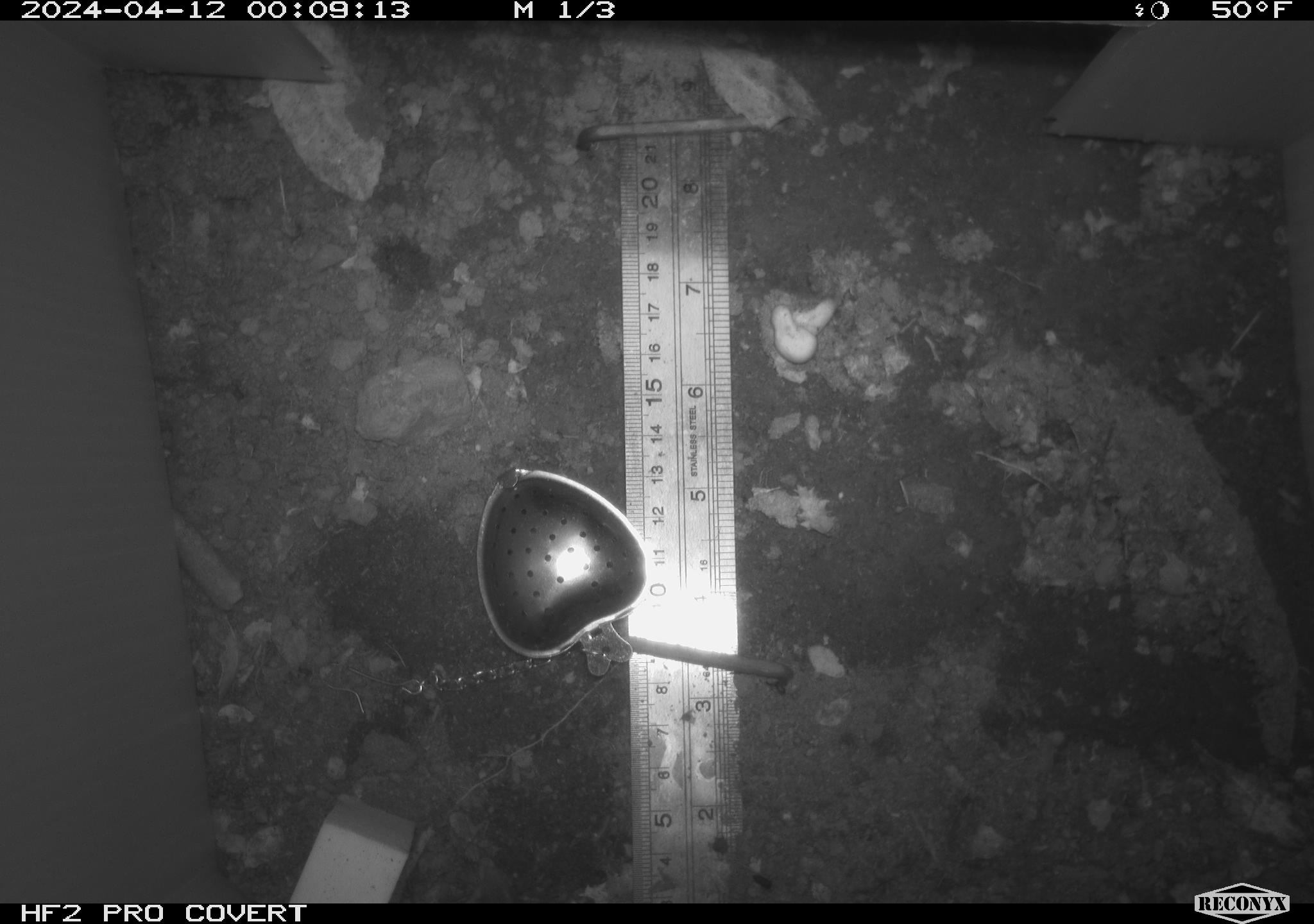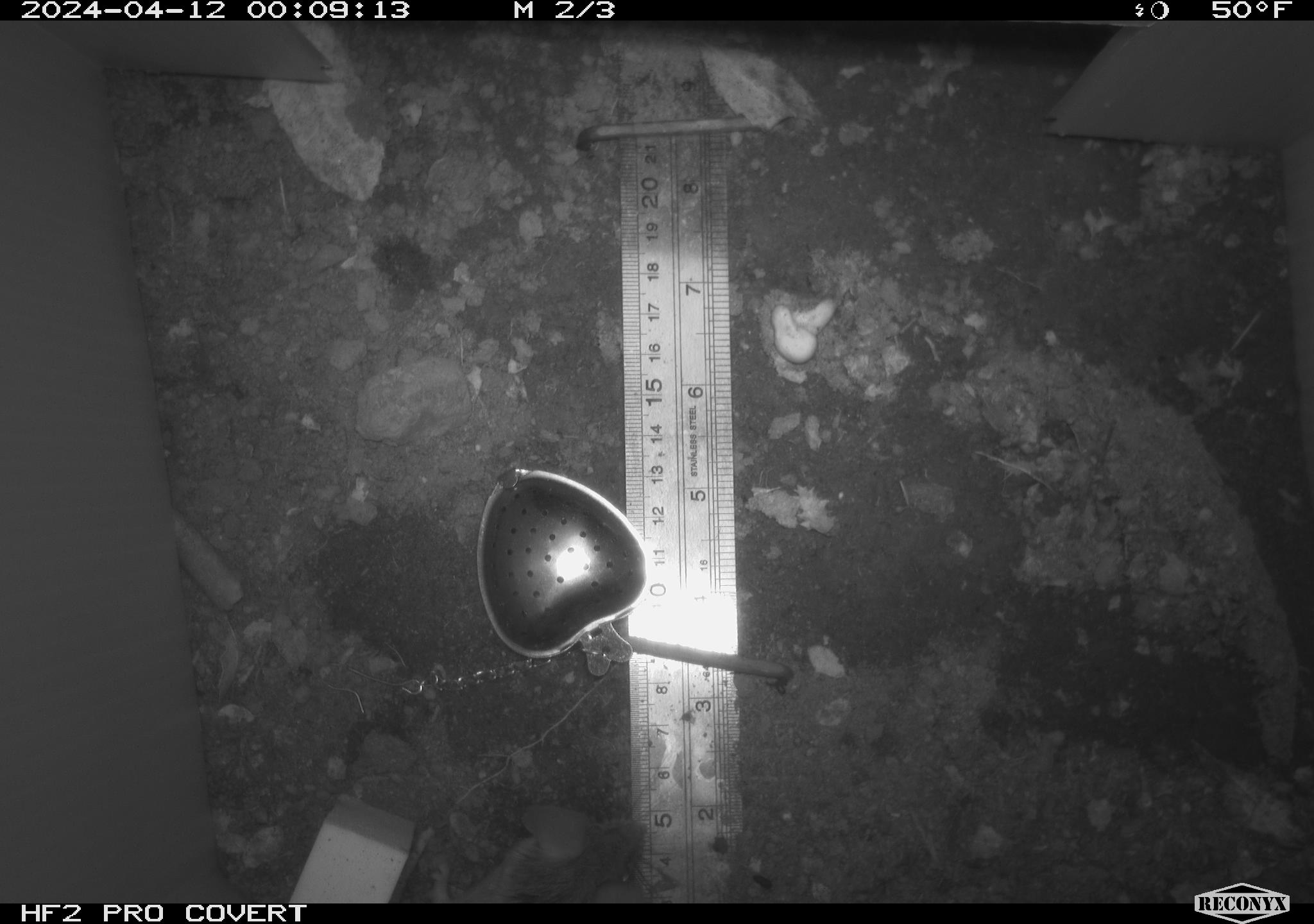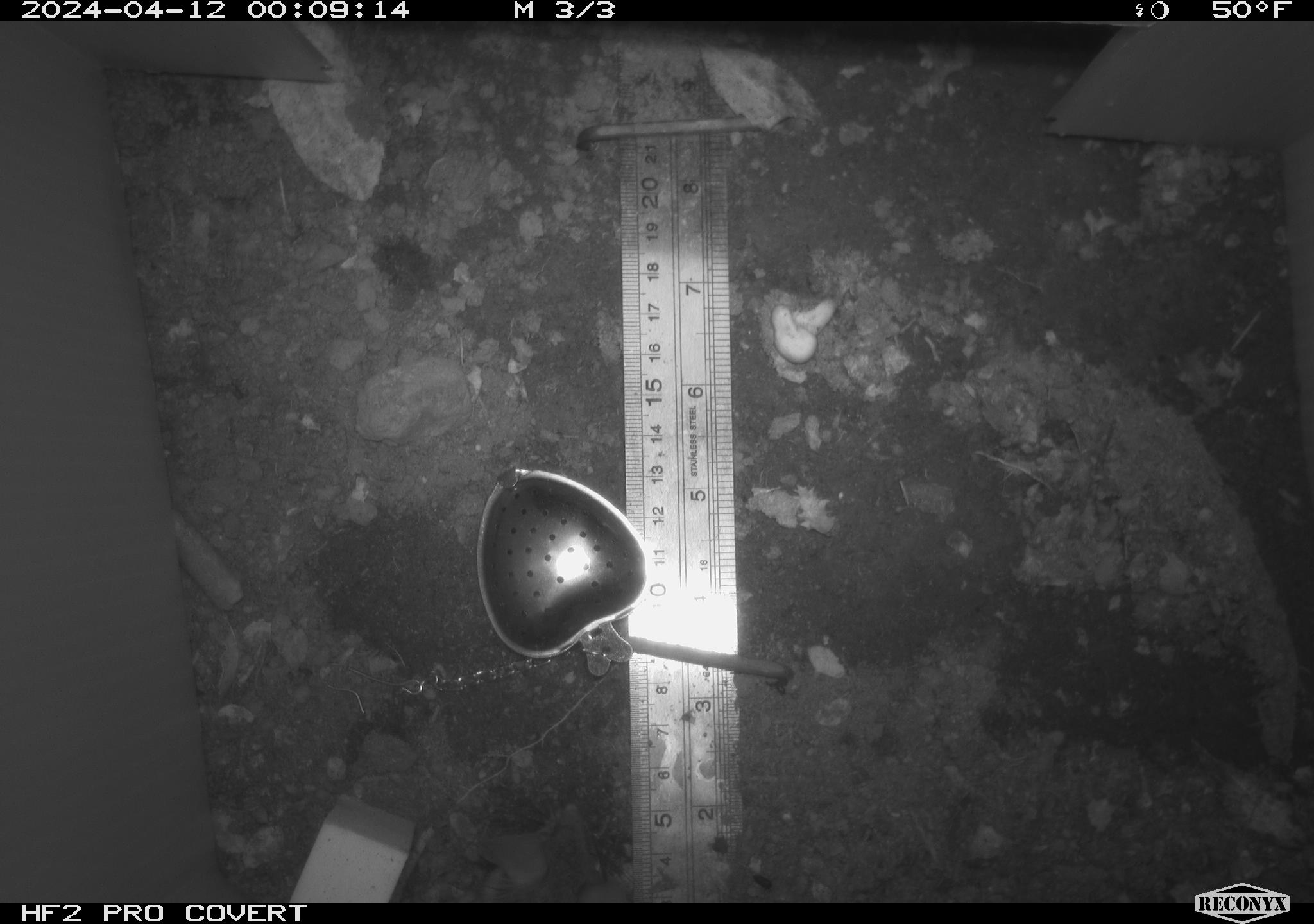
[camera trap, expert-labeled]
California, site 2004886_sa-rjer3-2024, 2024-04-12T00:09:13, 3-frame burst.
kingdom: Animalia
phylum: Chordata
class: Mammalia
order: Rodentia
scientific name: Rodentia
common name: mouse species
Mouse species (Rodentia).